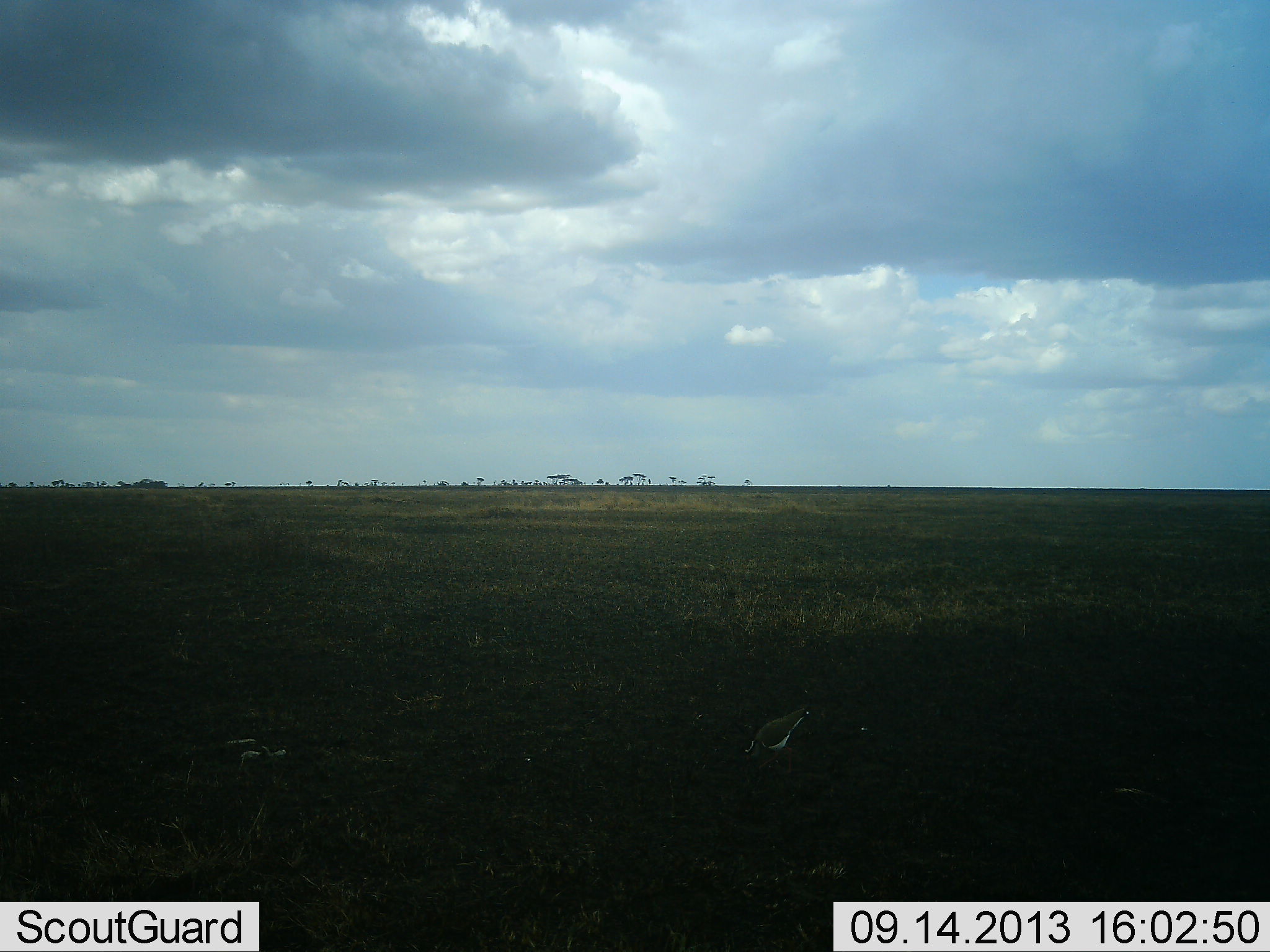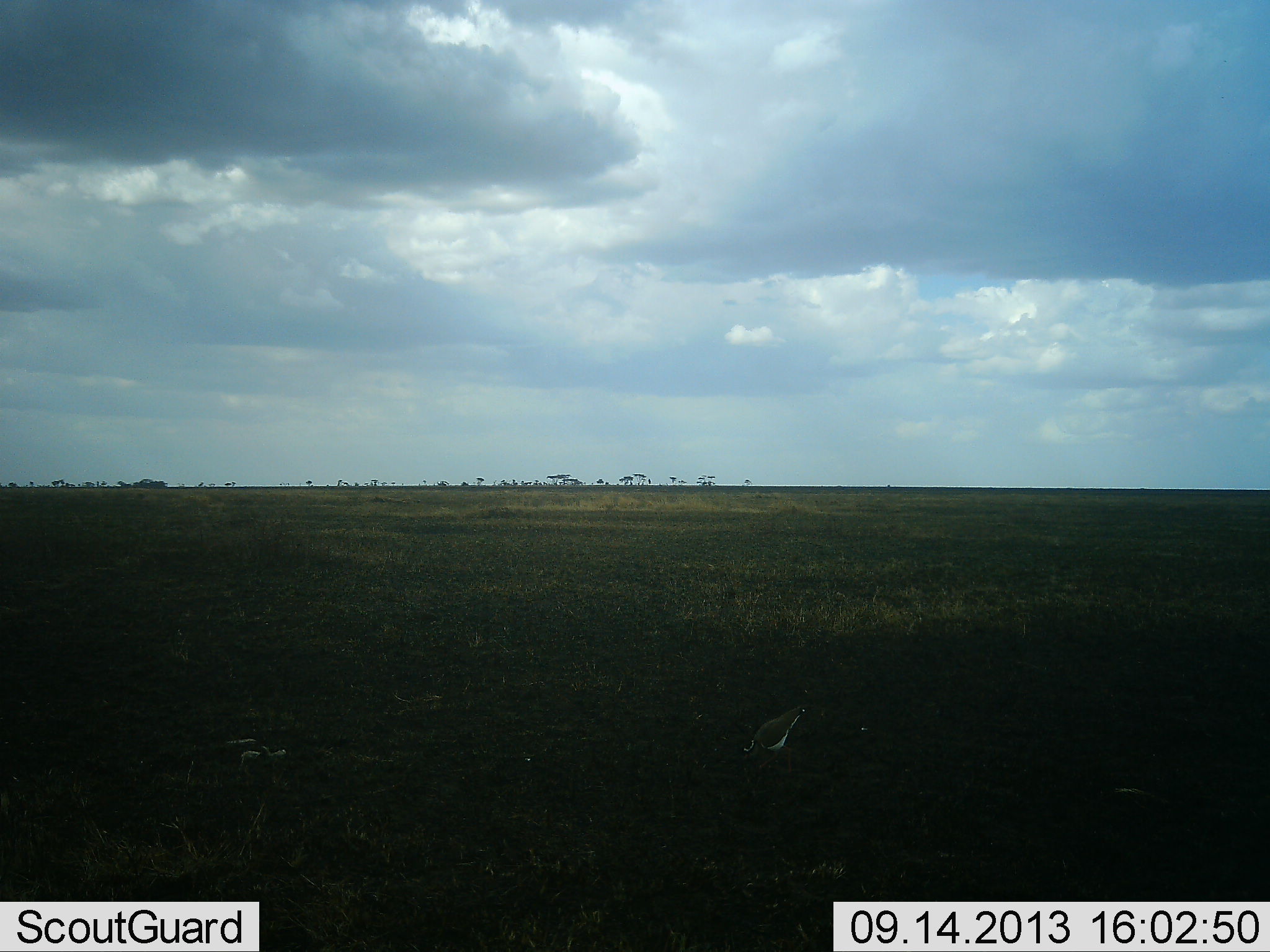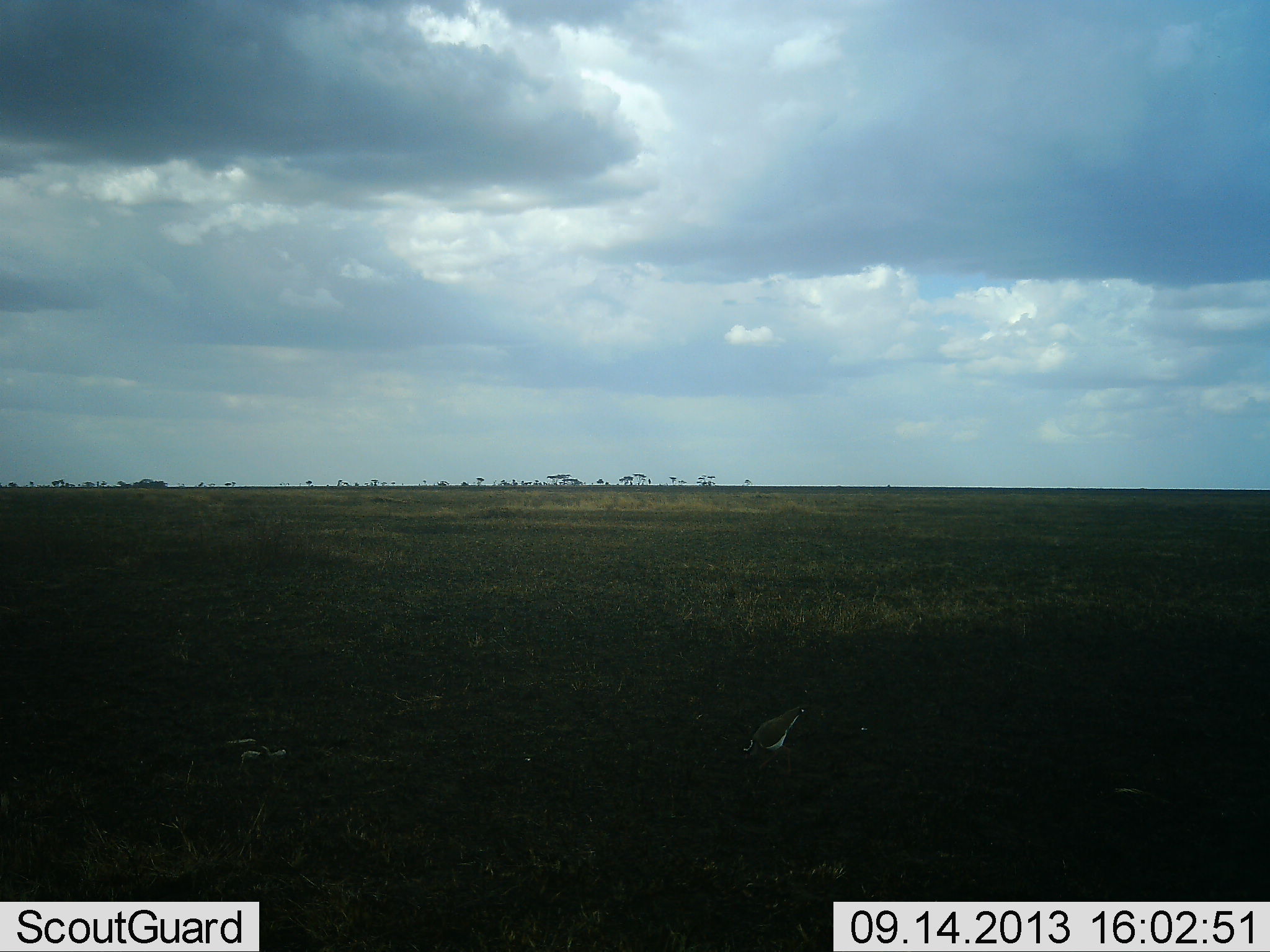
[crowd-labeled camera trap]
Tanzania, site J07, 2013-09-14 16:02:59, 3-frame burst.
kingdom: Animalia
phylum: Chordata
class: Aves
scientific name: Aves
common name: bird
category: otherbird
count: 1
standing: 82%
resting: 0%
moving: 9%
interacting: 0%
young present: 0%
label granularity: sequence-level